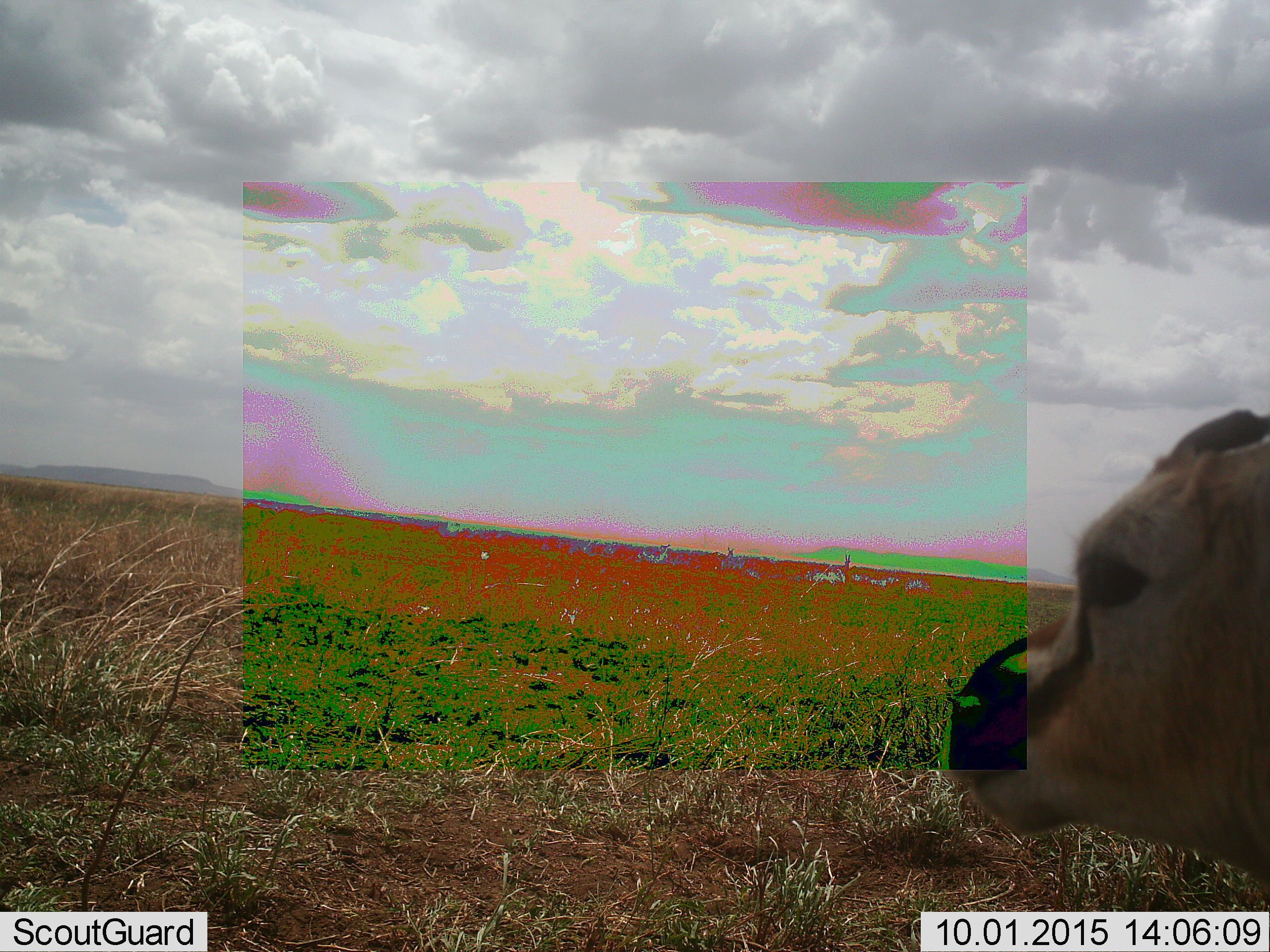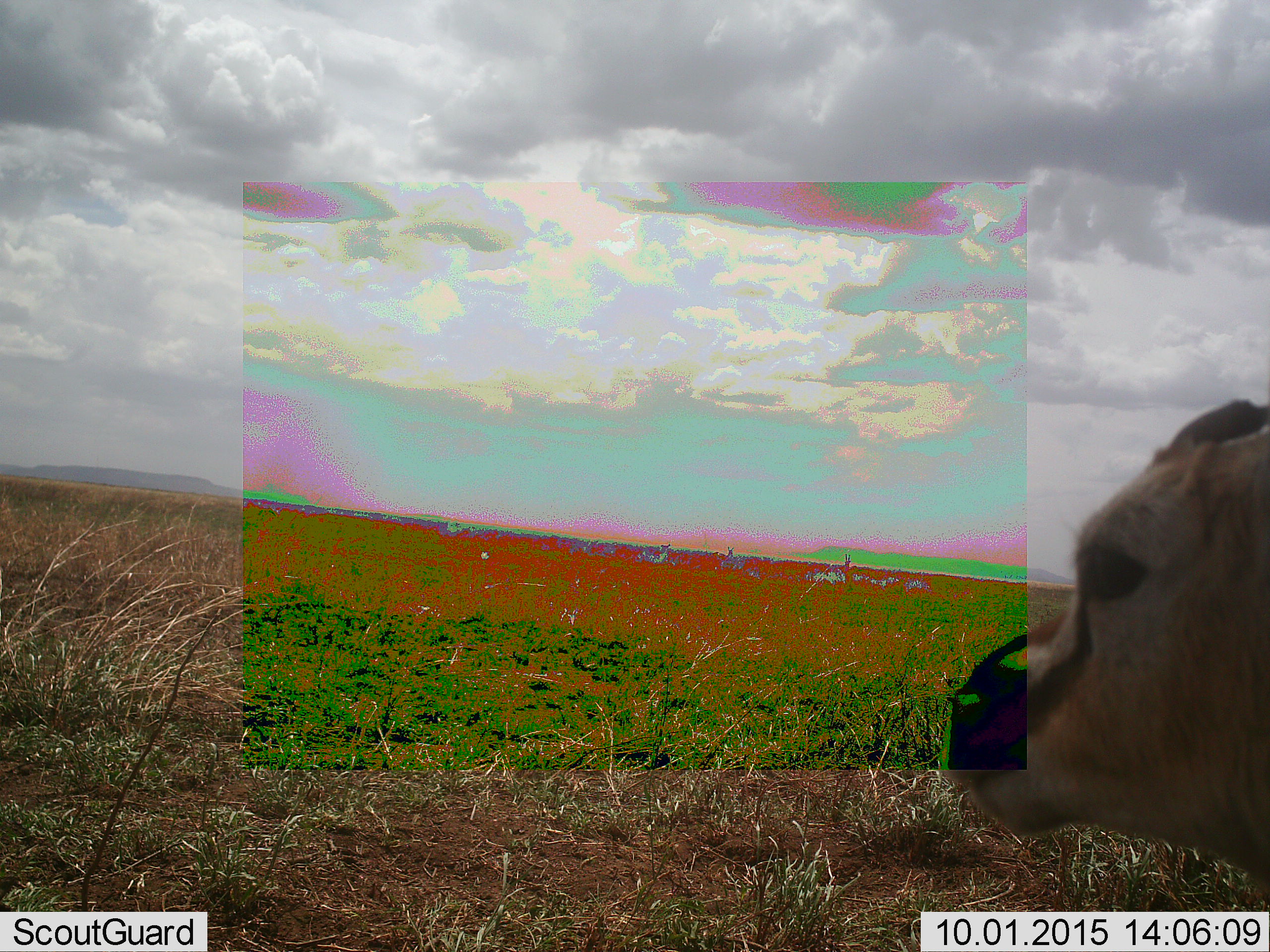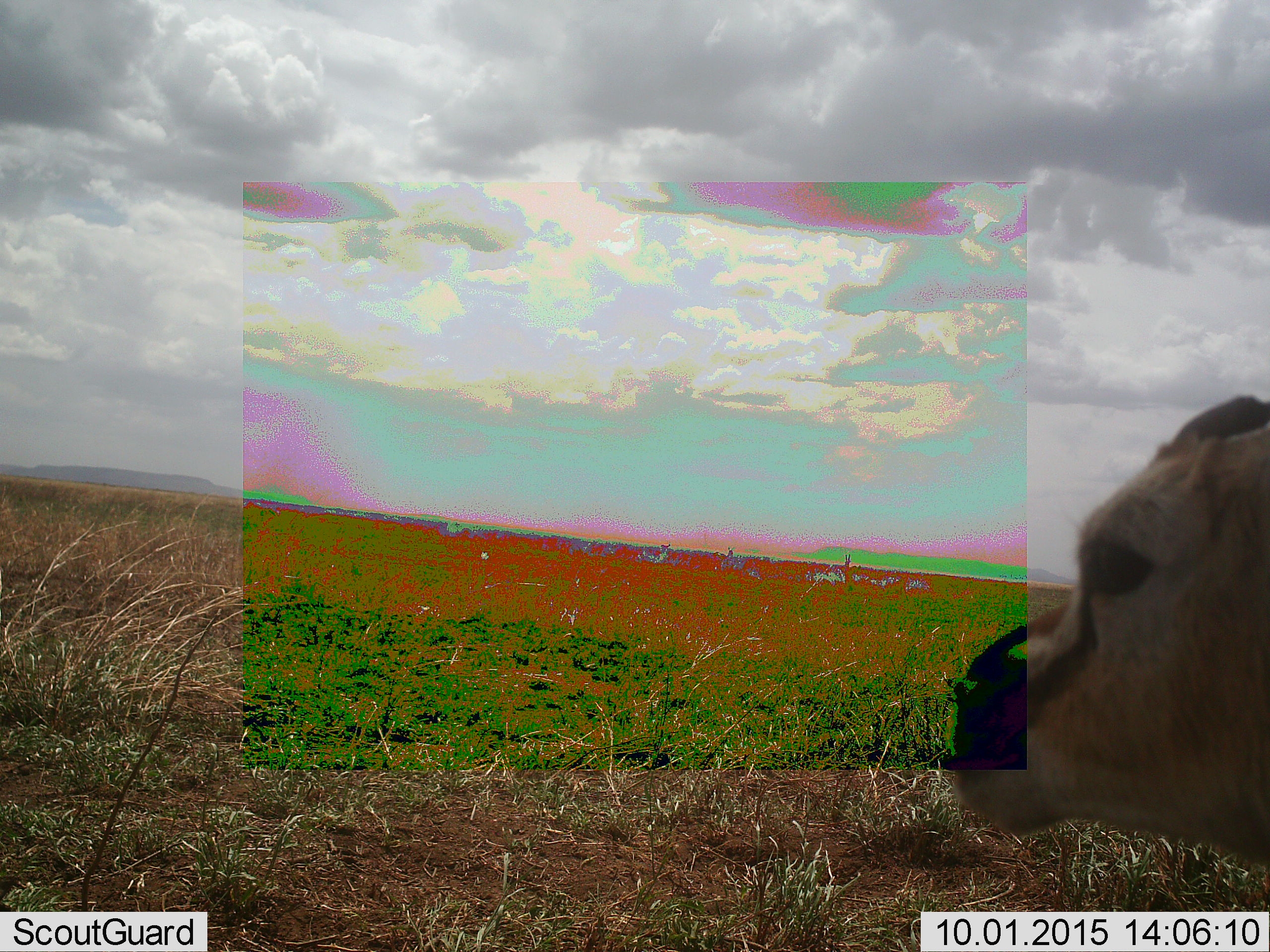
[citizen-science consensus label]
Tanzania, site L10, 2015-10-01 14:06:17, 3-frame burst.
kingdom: Animalia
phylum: Chordata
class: Mammalia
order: Artiodactyla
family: Bovidae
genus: Eudorcas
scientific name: Eudorcas thomsonii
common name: thomson's gazelle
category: gazellethomsons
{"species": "gazellethomsons (thomson's gazelle) (Eudorcas thomsonii)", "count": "4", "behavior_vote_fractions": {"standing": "100%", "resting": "0%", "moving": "0%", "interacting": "0%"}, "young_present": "33%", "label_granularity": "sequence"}